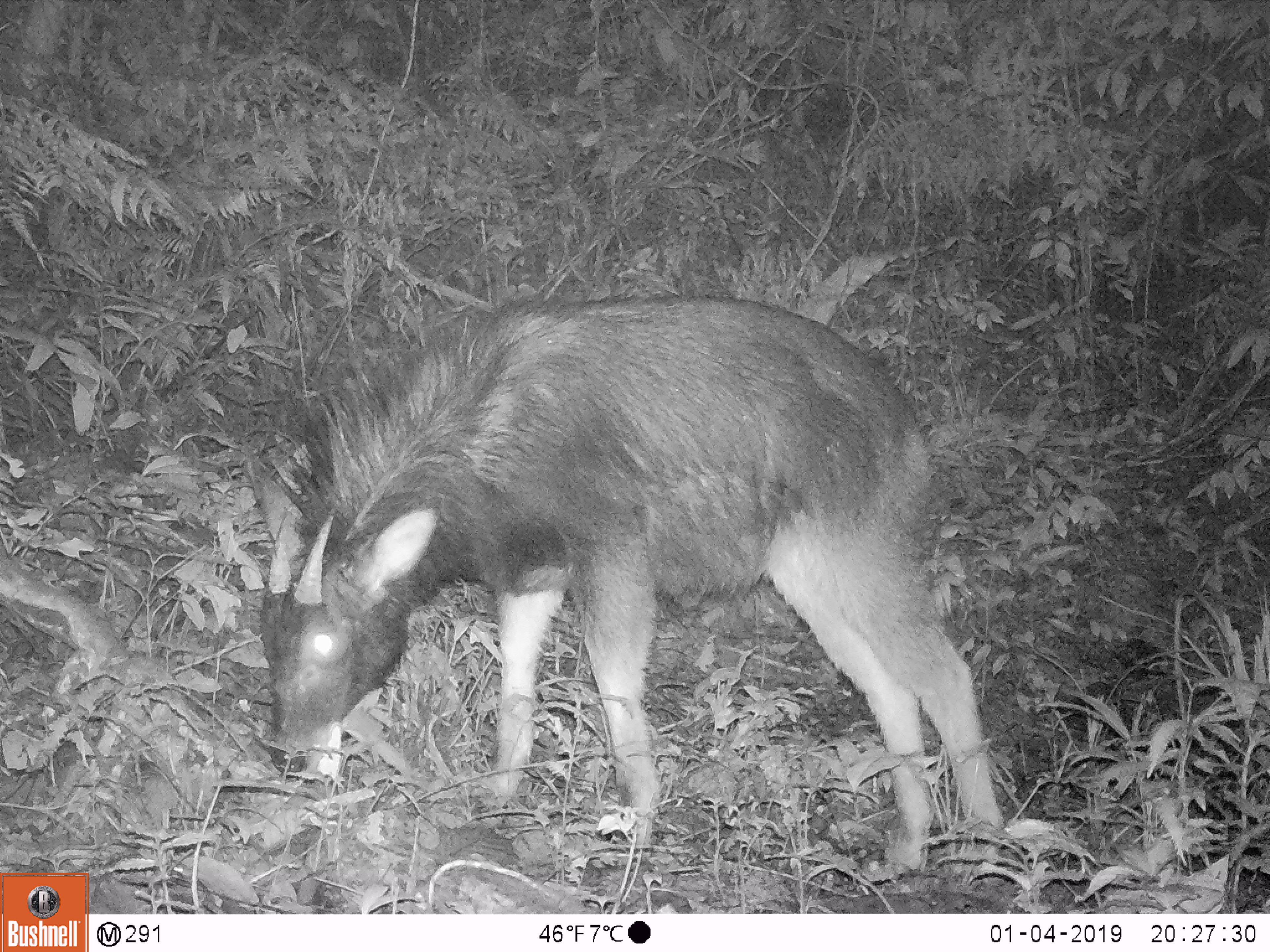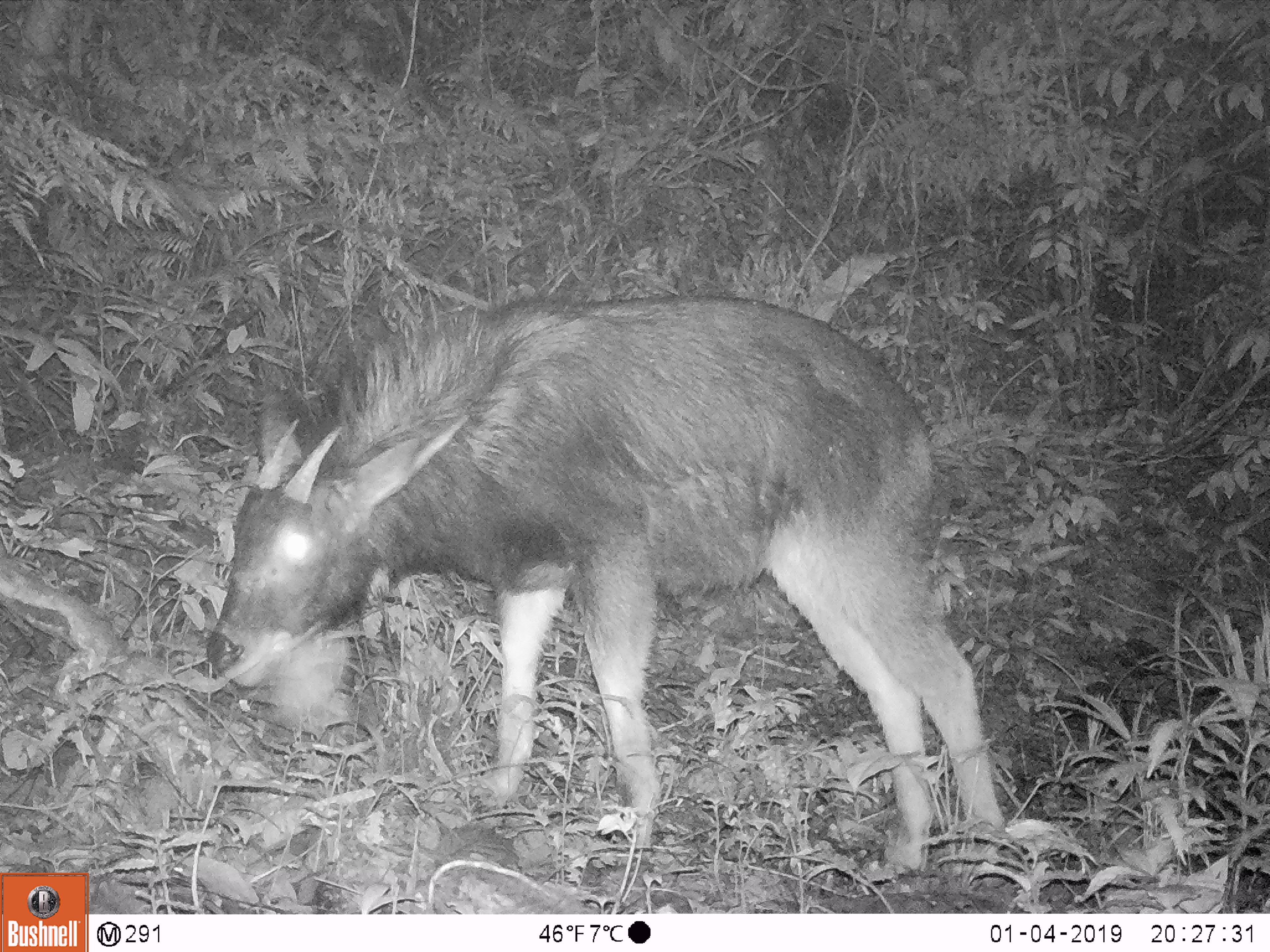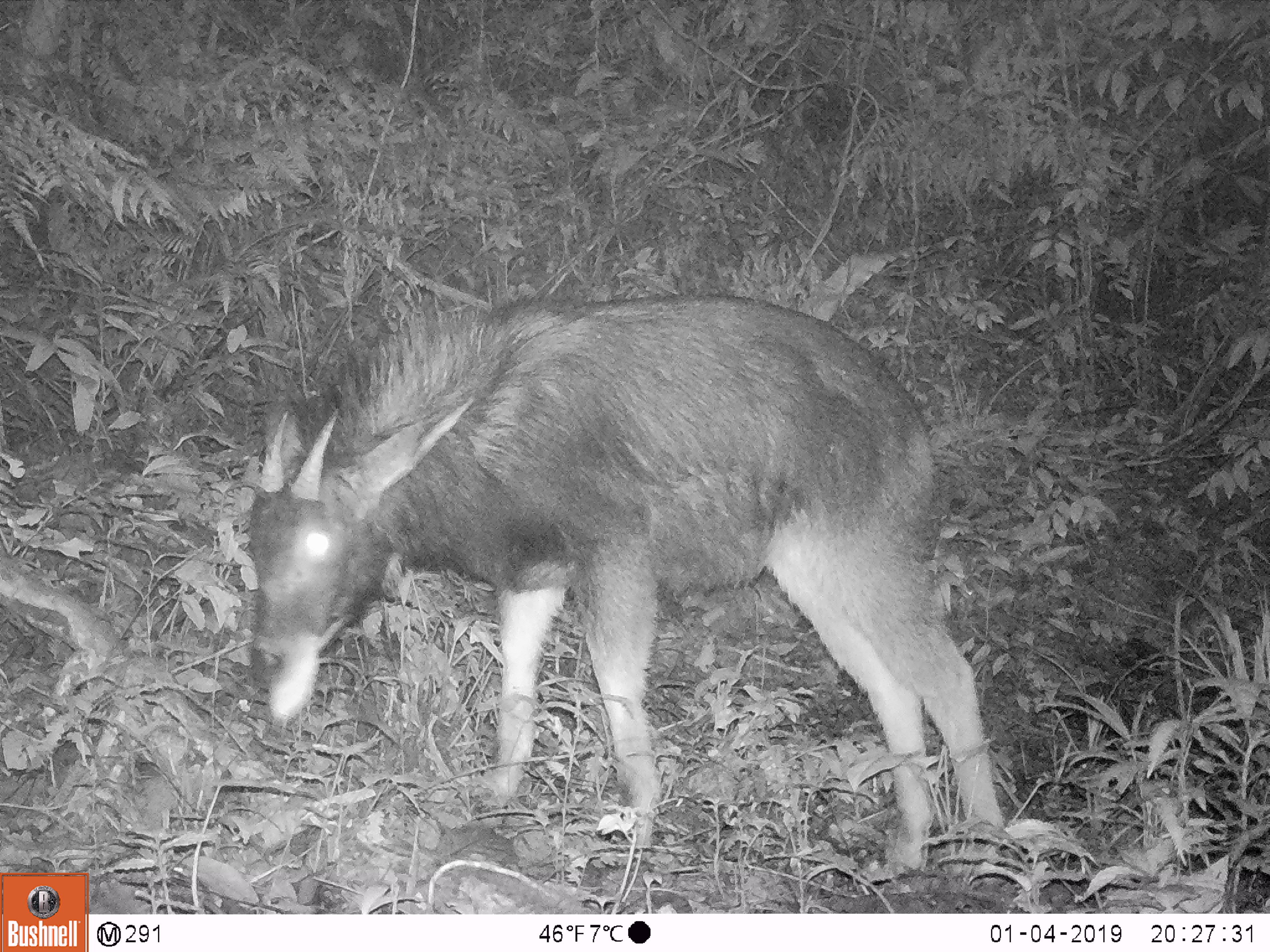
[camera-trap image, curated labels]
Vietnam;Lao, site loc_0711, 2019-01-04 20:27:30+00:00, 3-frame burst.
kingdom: Animalia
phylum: Chordata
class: Mammalia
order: Artiodactyla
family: Bovidae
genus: Capricornis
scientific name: Capricornis sumatraensis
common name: chinese serow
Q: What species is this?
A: Chinese serow (Capricornis sumatraensis).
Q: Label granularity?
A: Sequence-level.